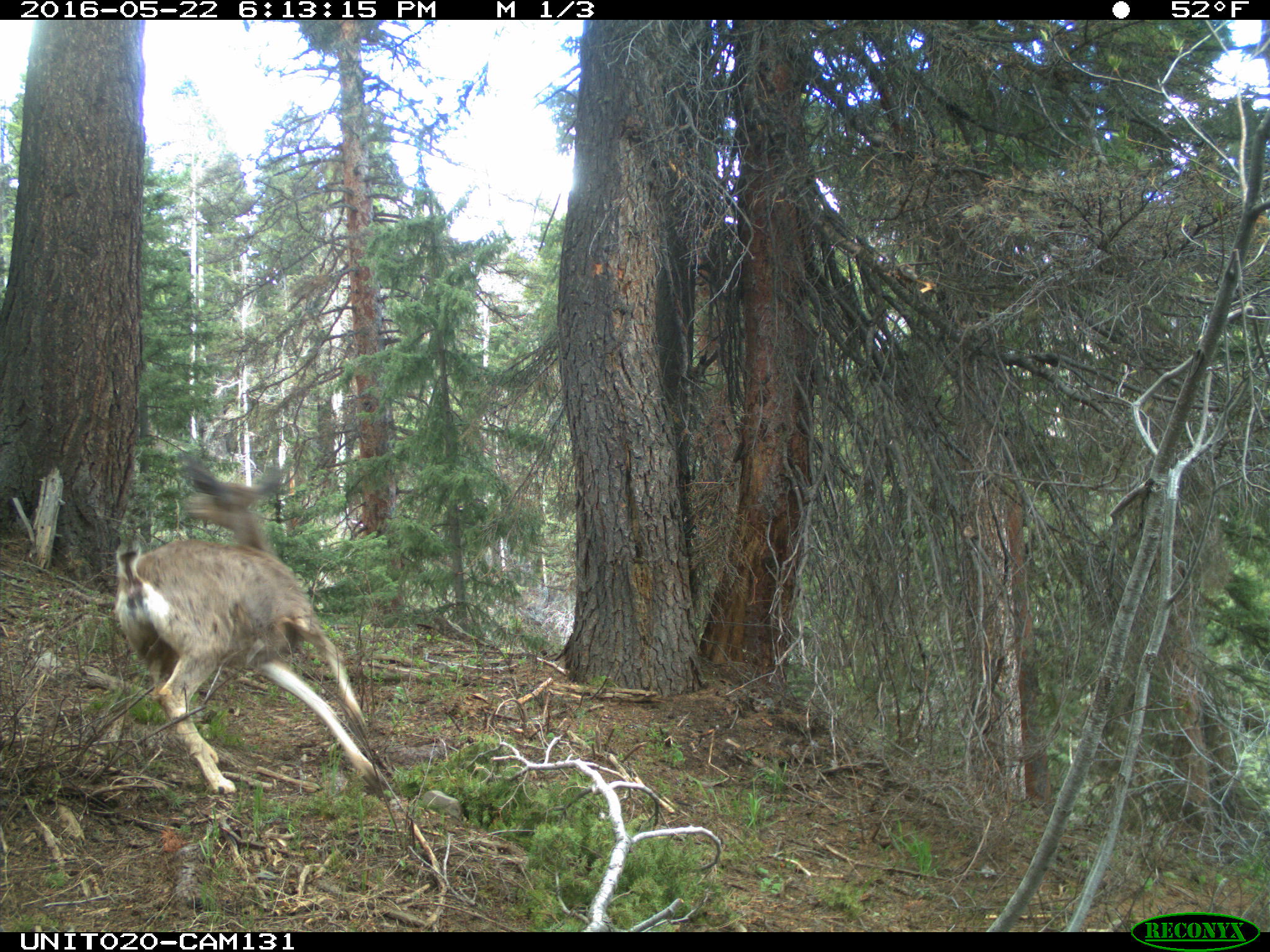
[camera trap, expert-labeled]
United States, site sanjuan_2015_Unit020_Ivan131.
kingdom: Animalia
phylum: Chordata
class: Mammalia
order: Artiodactyla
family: Cervidae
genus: Odocoileus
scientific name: Odocoileus hemionus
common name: mule deer